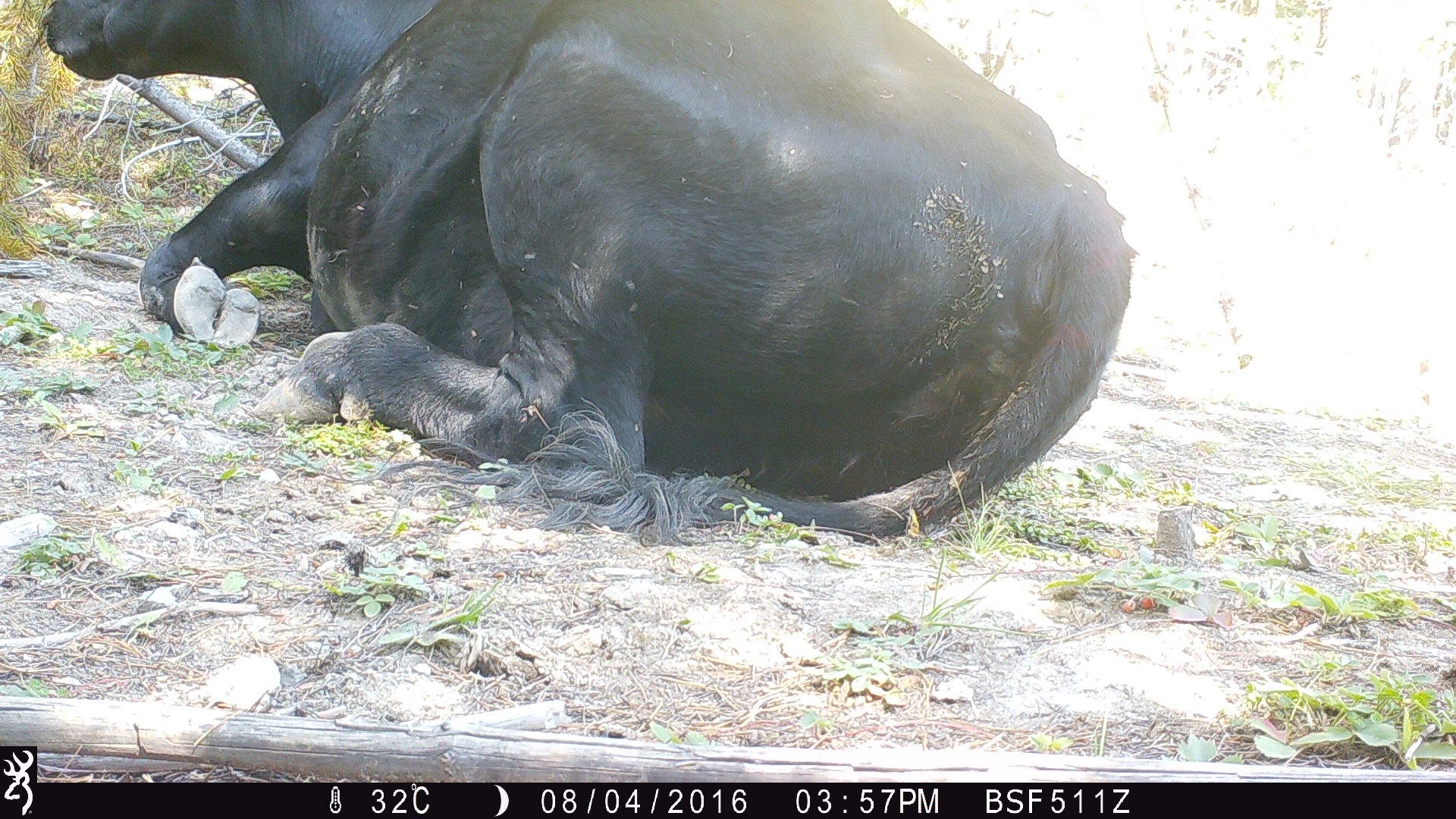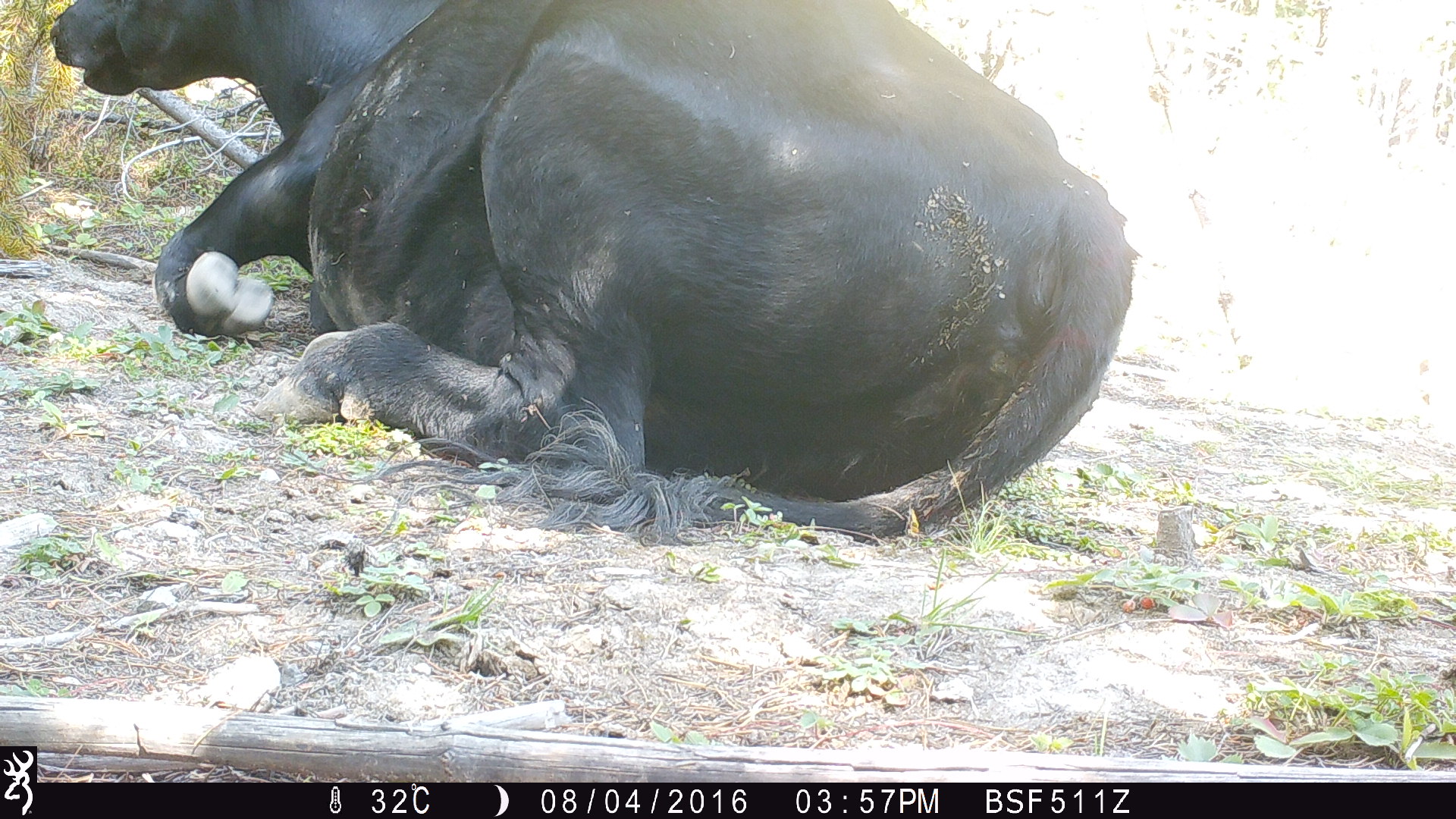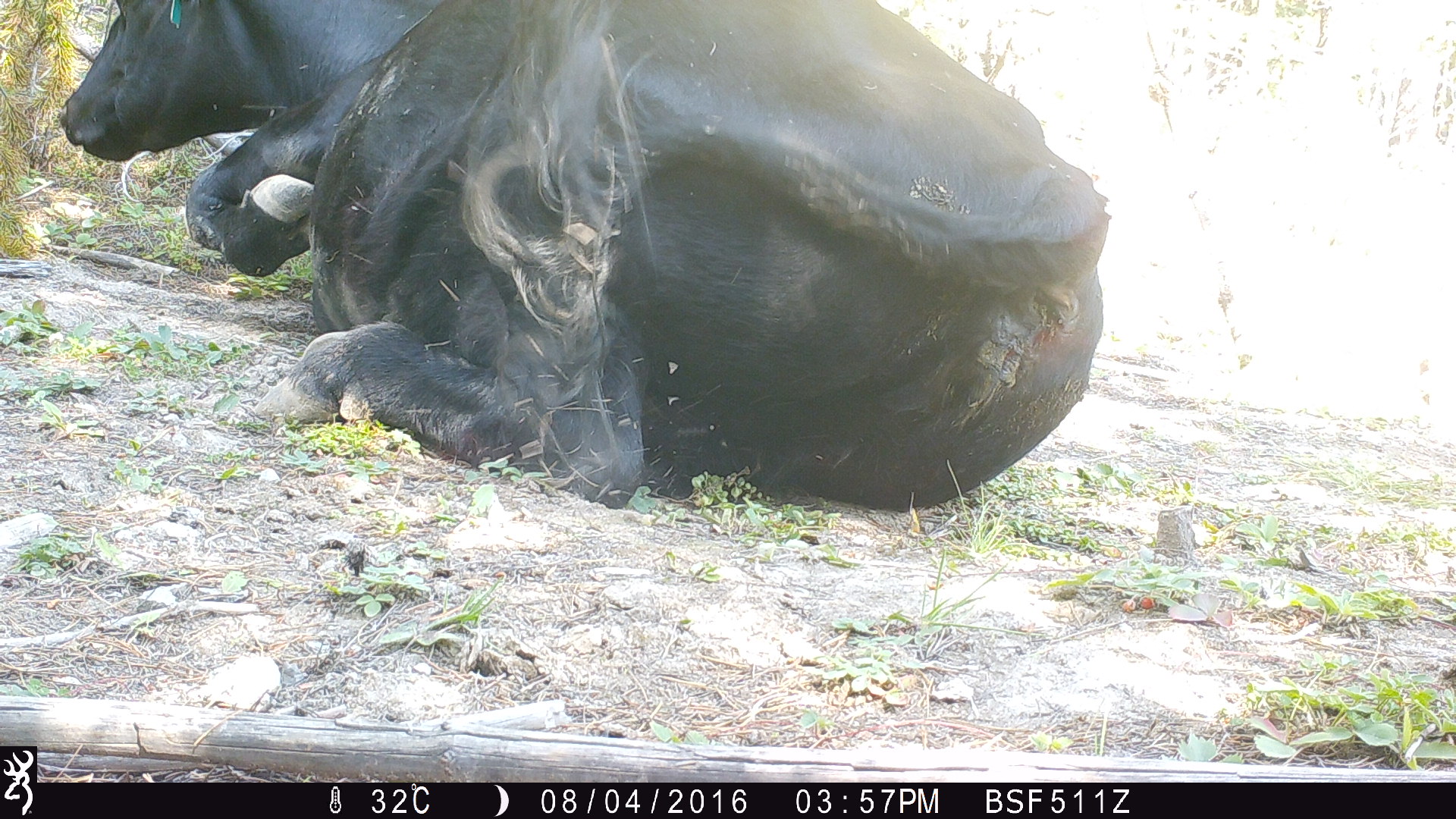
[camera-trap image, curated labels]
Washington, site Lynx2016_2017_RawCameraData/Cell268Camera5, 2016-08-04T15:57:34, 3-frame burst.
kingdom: Animalia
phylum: Chordata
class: Mammalia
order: Artiodactyla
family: Bovidae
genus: Bos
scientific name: Bos taurus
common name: domestic cattle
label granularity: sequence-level